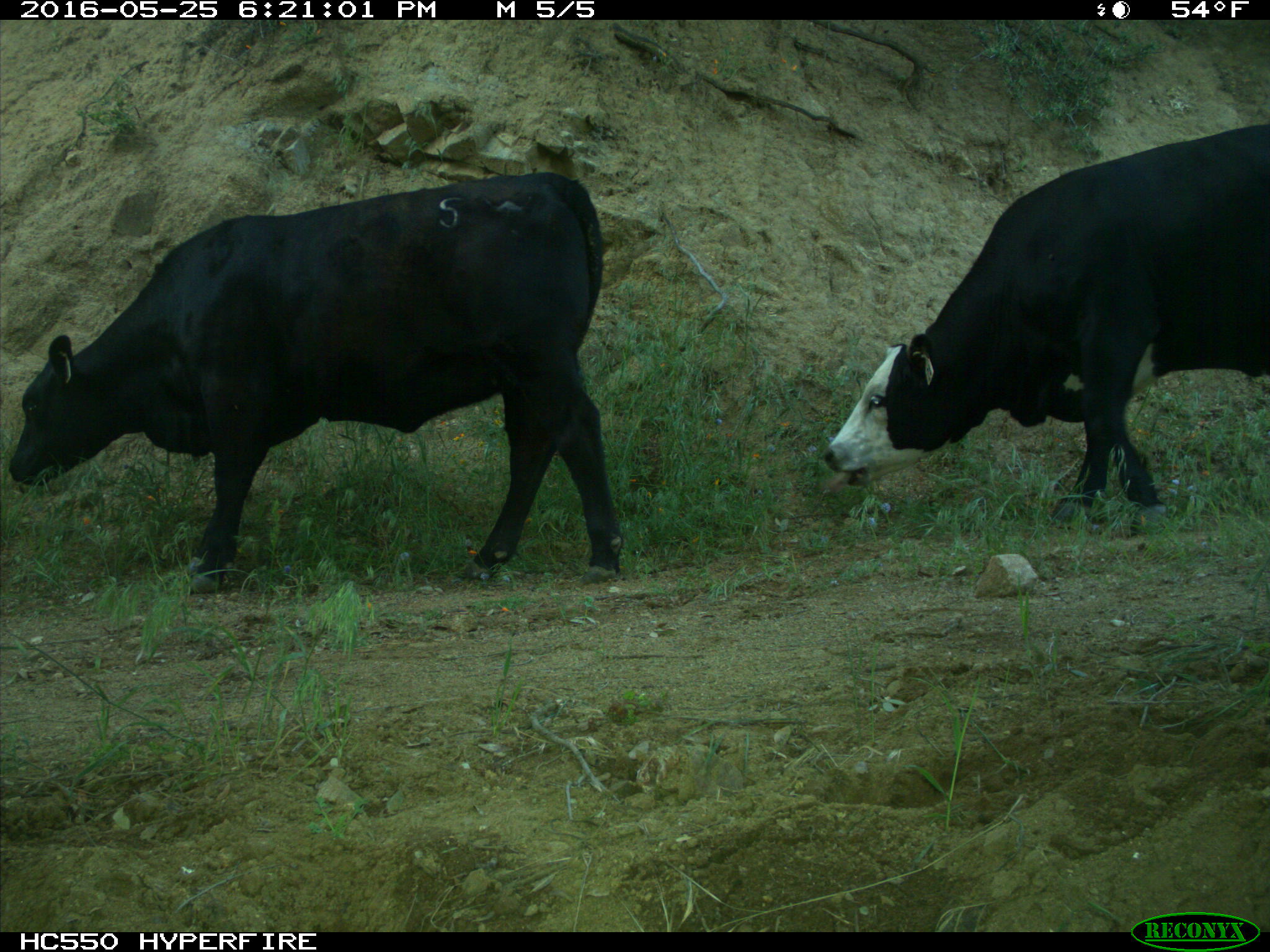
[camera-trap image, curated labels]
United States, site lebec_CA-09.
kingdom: Animalia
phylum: Chordata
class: Mammalia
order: Artiodactyla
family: Bovidae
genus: Bos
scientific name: Bos taurus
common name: domestic cow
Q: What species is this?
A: Bos taurus (domestic cow).